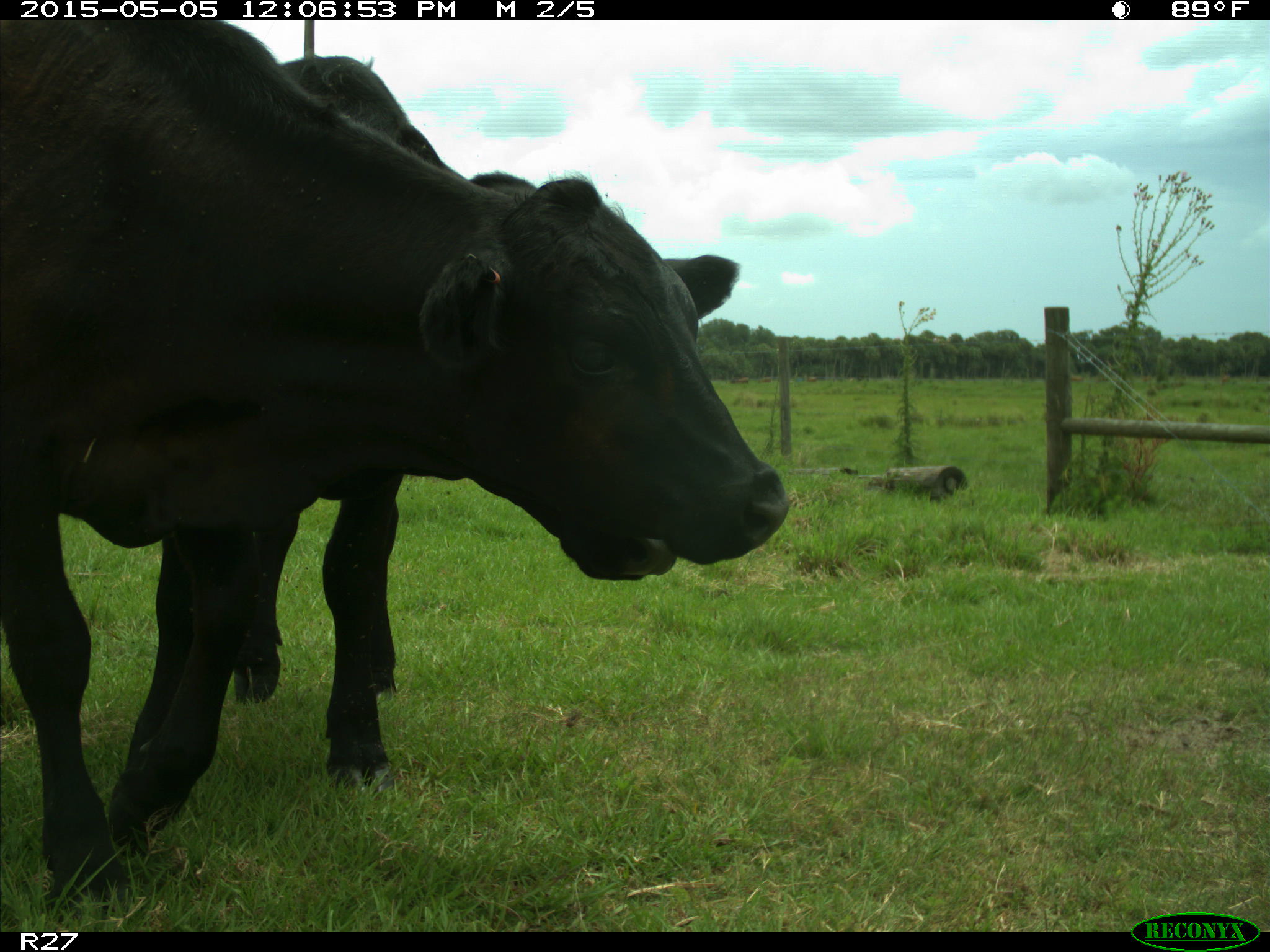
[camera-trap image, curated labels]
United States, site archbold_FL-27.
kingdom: Animalia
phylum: Chordata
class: Mammalia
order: Artiodactyla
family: Bovidae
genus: Bos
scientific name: Bos taurus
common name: domestic cow